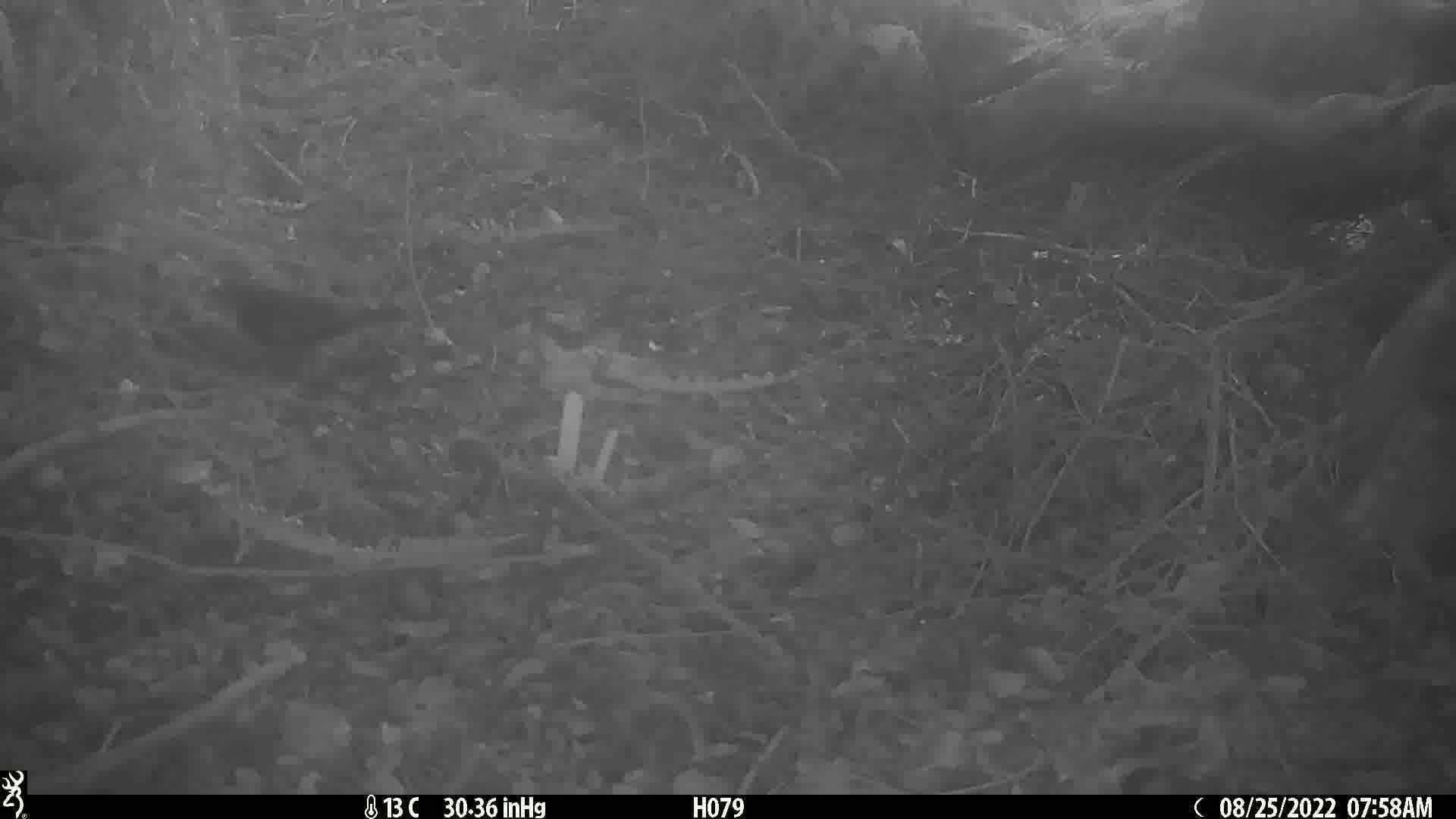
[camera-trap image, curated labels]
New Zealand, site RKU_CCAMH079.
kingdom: Animalia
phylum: Chordata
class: Aves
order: Passeriformes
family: Turdidae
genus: Turdus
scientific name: Turdus merula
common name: eurasian blackbird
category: blackbird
Blackbird (eurasian blackbird) (Turdus merula).